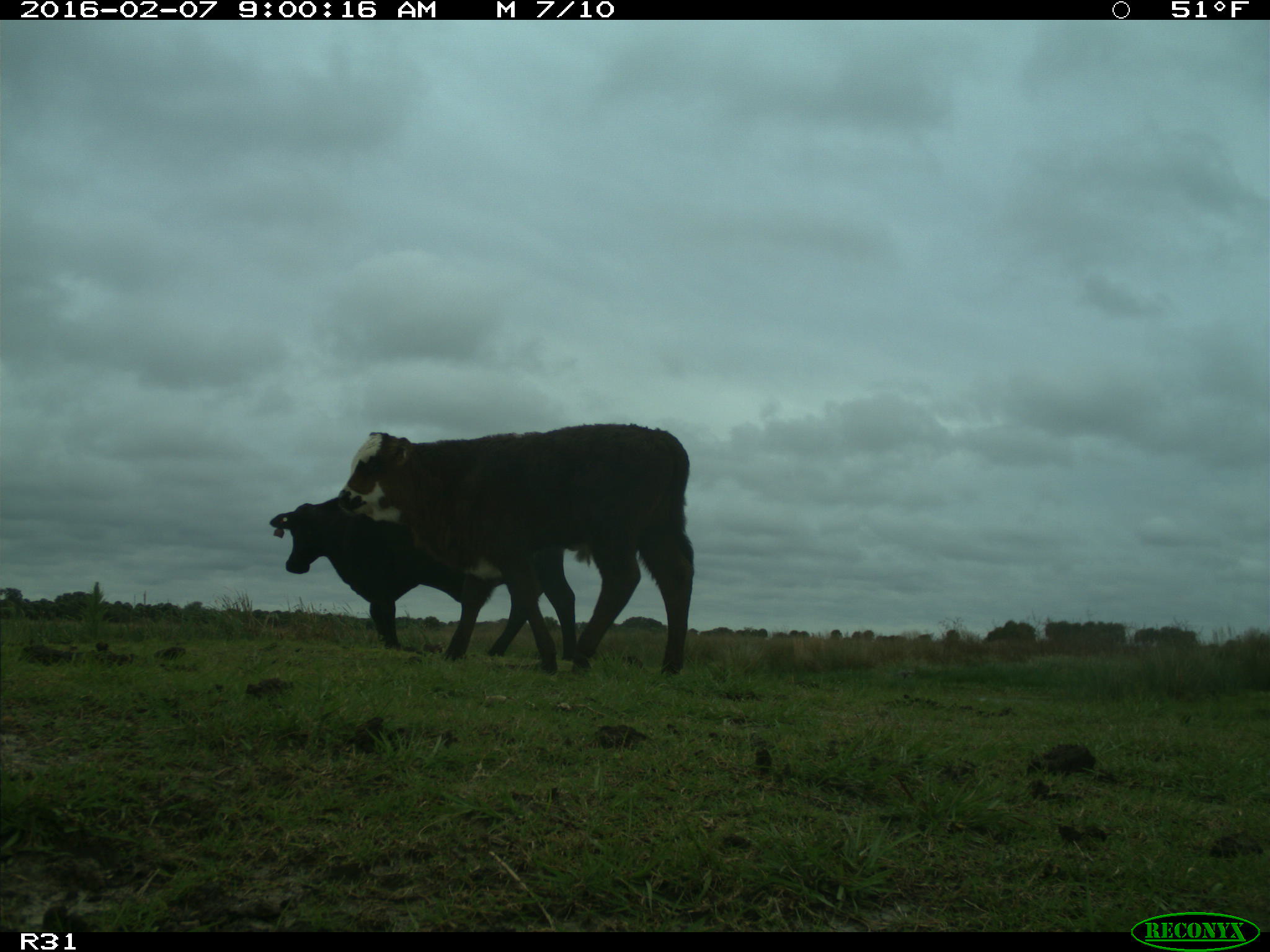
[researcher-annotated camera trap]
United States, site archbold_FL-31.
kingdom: Animalia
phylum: Chordata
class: Mammalia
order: Artiodactyla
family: Bovidae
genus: Bos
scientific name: Bos taurus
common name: domestic cow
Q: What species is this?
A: Bos taurus (domestic cow).